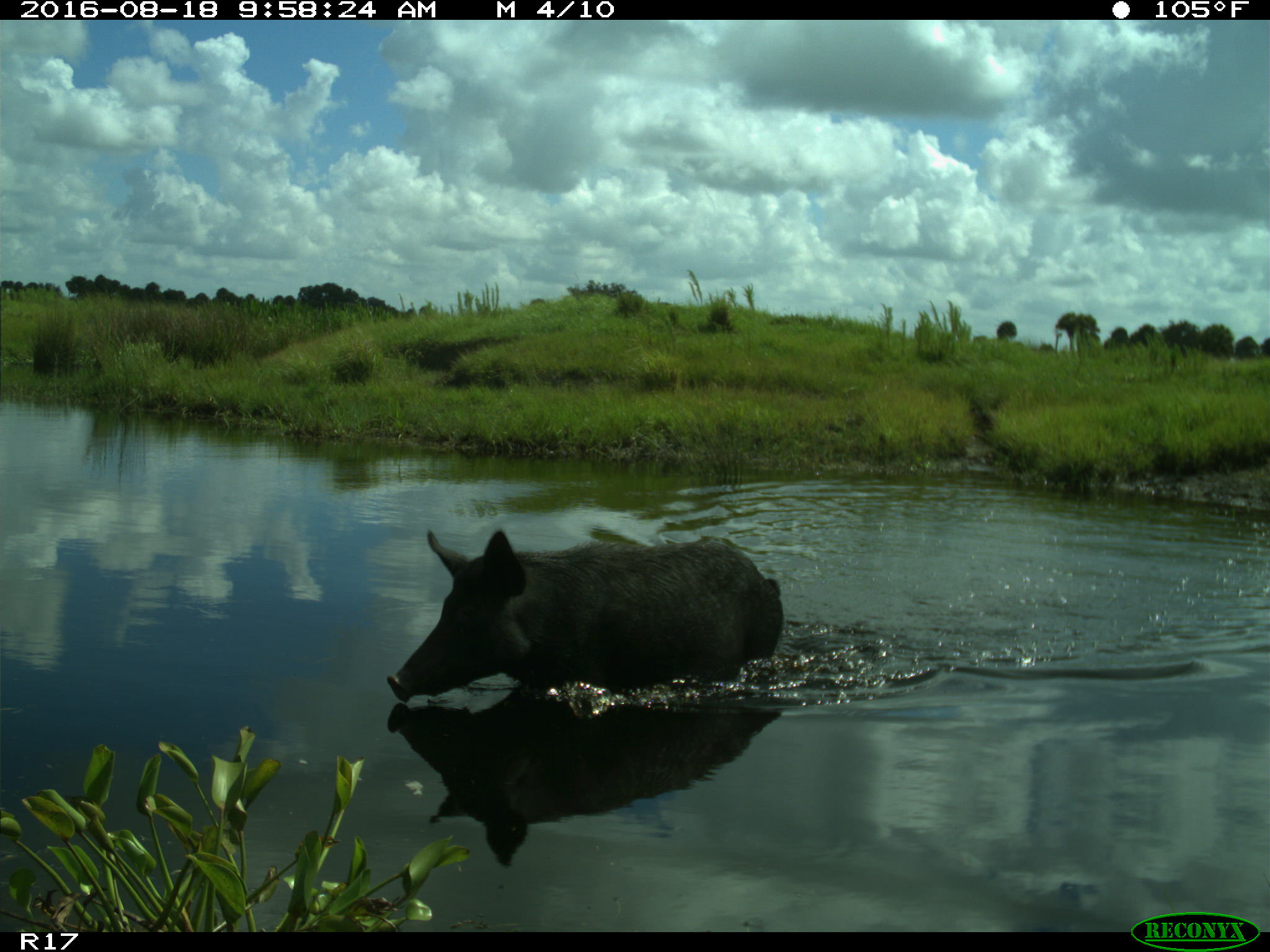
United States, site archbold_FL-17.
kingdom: Animalia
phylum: Chordata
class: Mammalia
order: Artiodactyla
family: Suidae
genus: Sus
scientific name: Sus scrofa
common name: wild boar